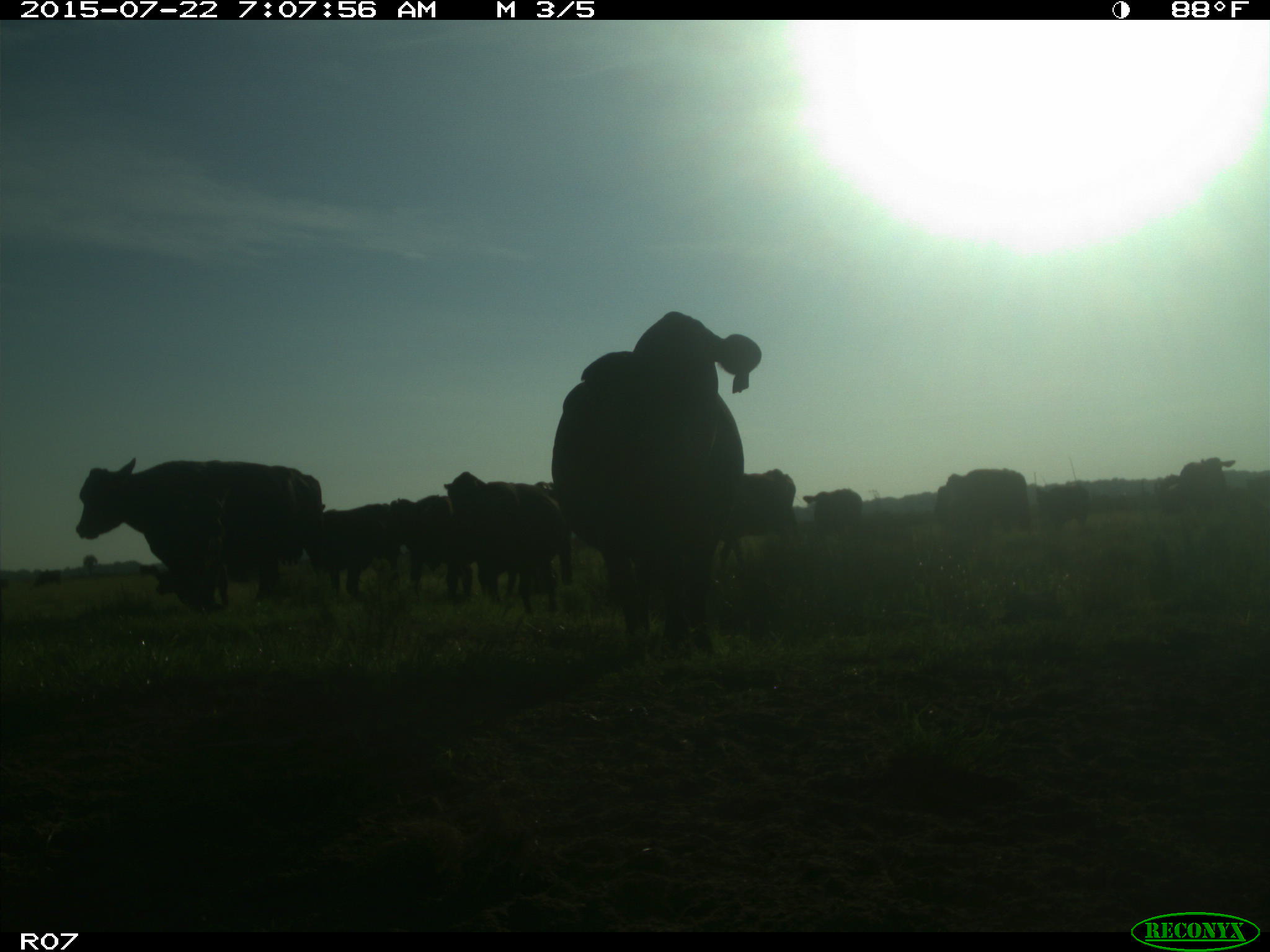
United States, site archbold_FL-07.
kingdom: Animalia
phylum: Chordata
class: Mammalia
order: Artiodactyla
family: Cervidae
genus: Odocoileus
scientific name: Odocoileus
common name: deer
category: unidentified deer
Unidentified deer (deer) (Odocoileus).